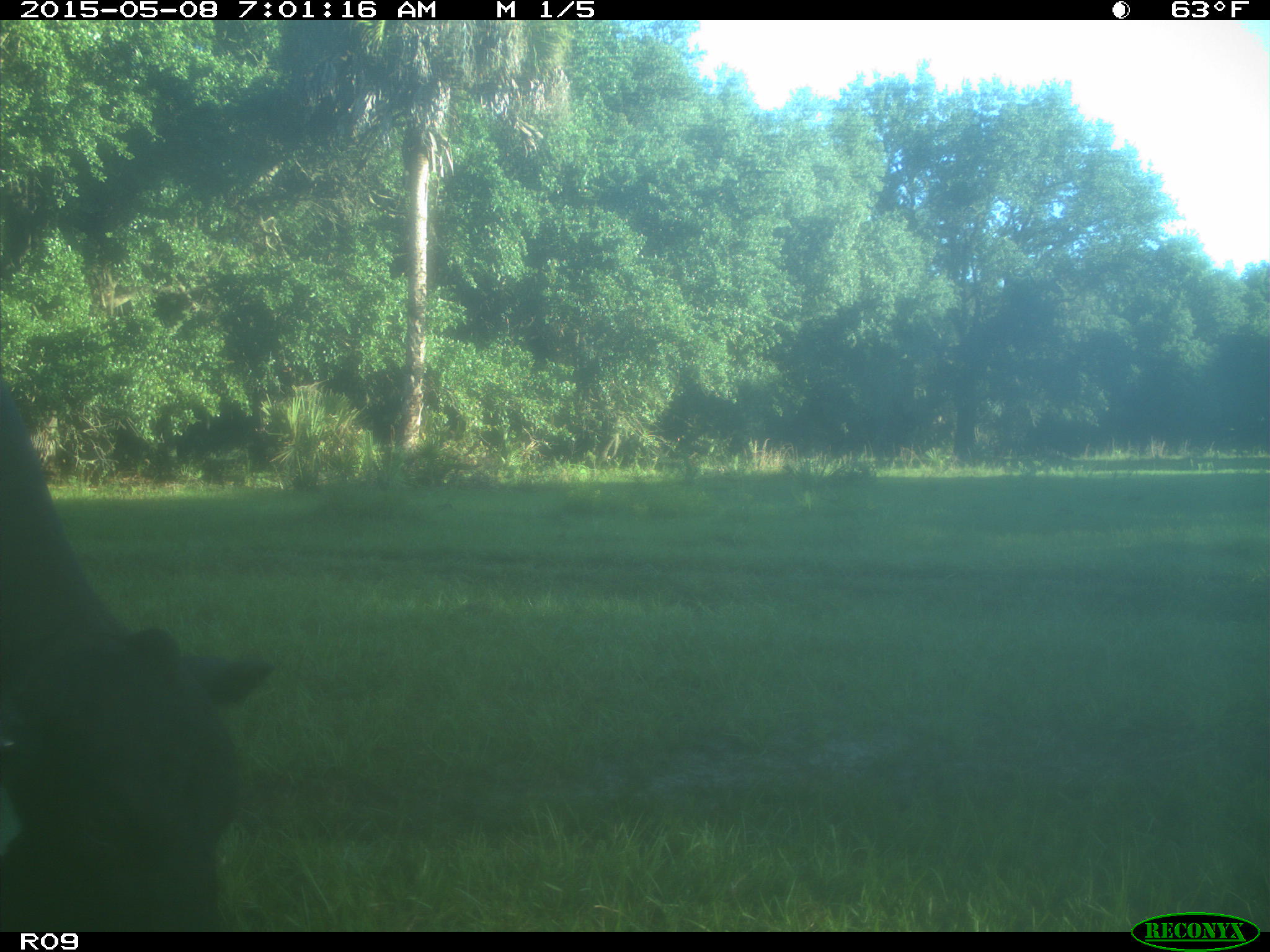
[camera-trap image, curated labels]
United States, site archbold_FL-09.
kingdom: Animalia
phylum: Chordata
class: Mammalia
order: Artiodactyla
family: Bovidae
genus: Bos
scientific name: Bos taurus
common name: domestic cow